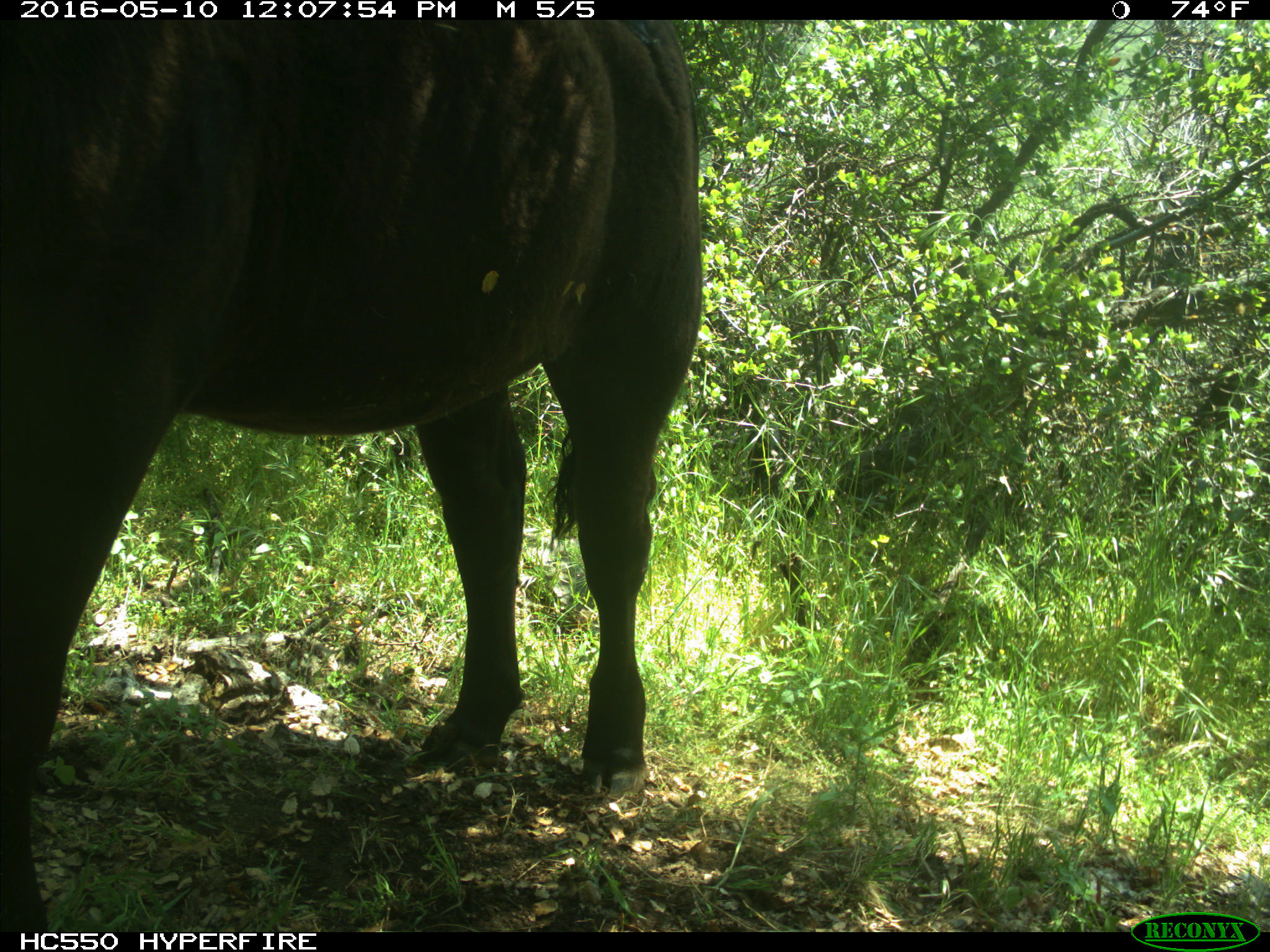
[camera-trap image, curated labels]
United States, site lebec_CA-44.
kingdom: Animalia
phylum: Chordata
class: Mammalia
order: Artiodactyla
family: Bovidae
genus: Bos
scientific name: Bos taurus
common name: domestic cow